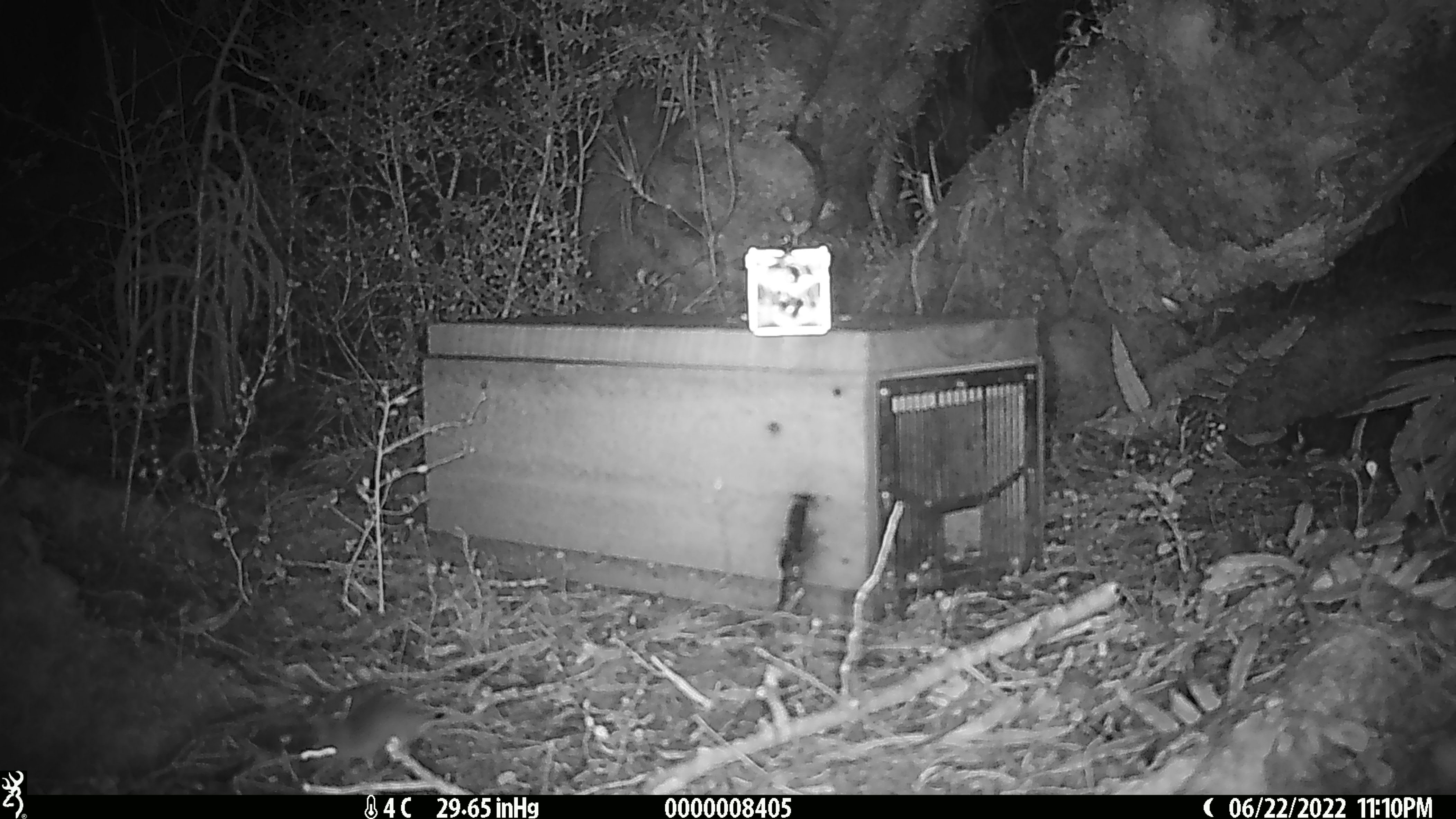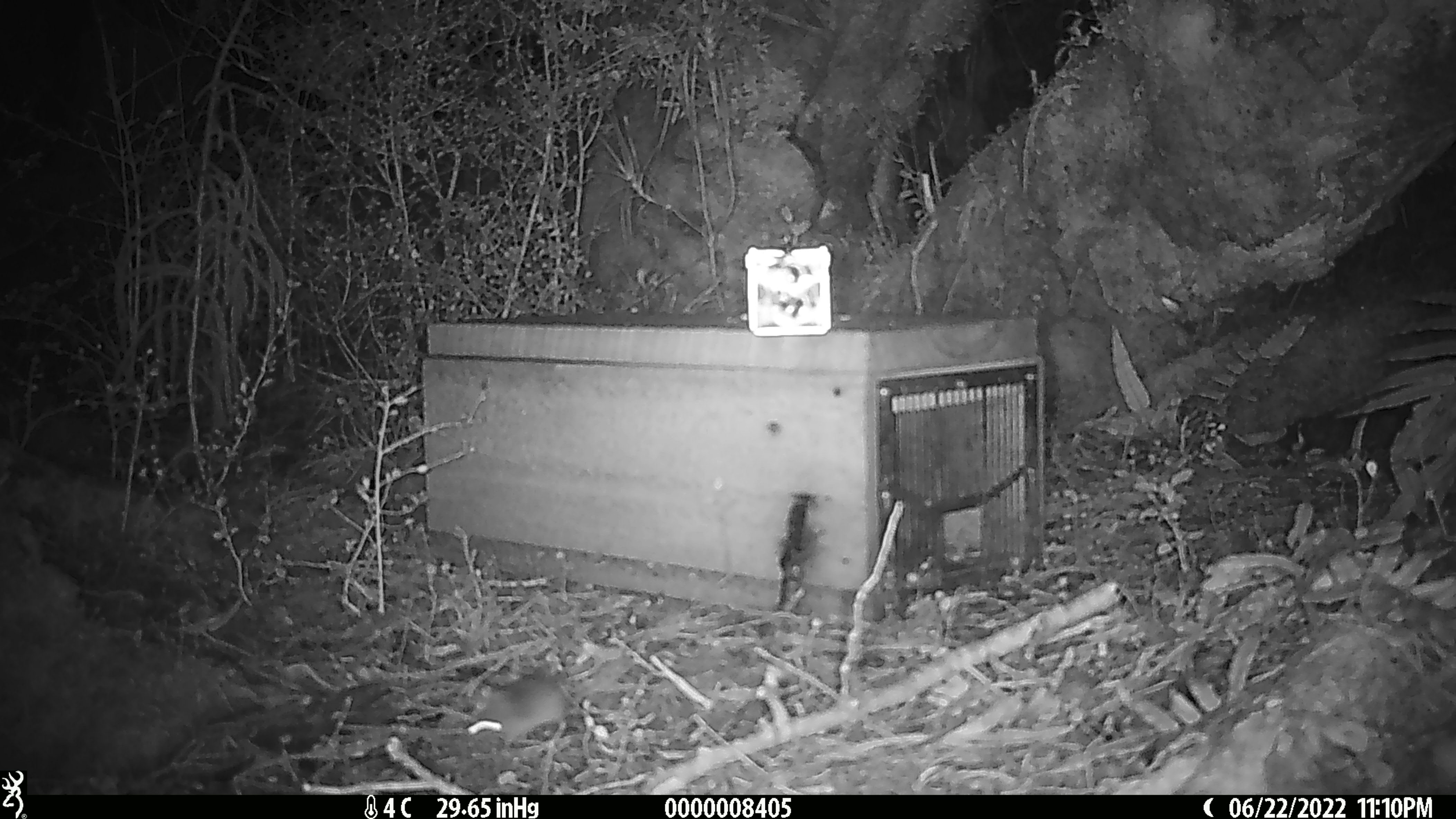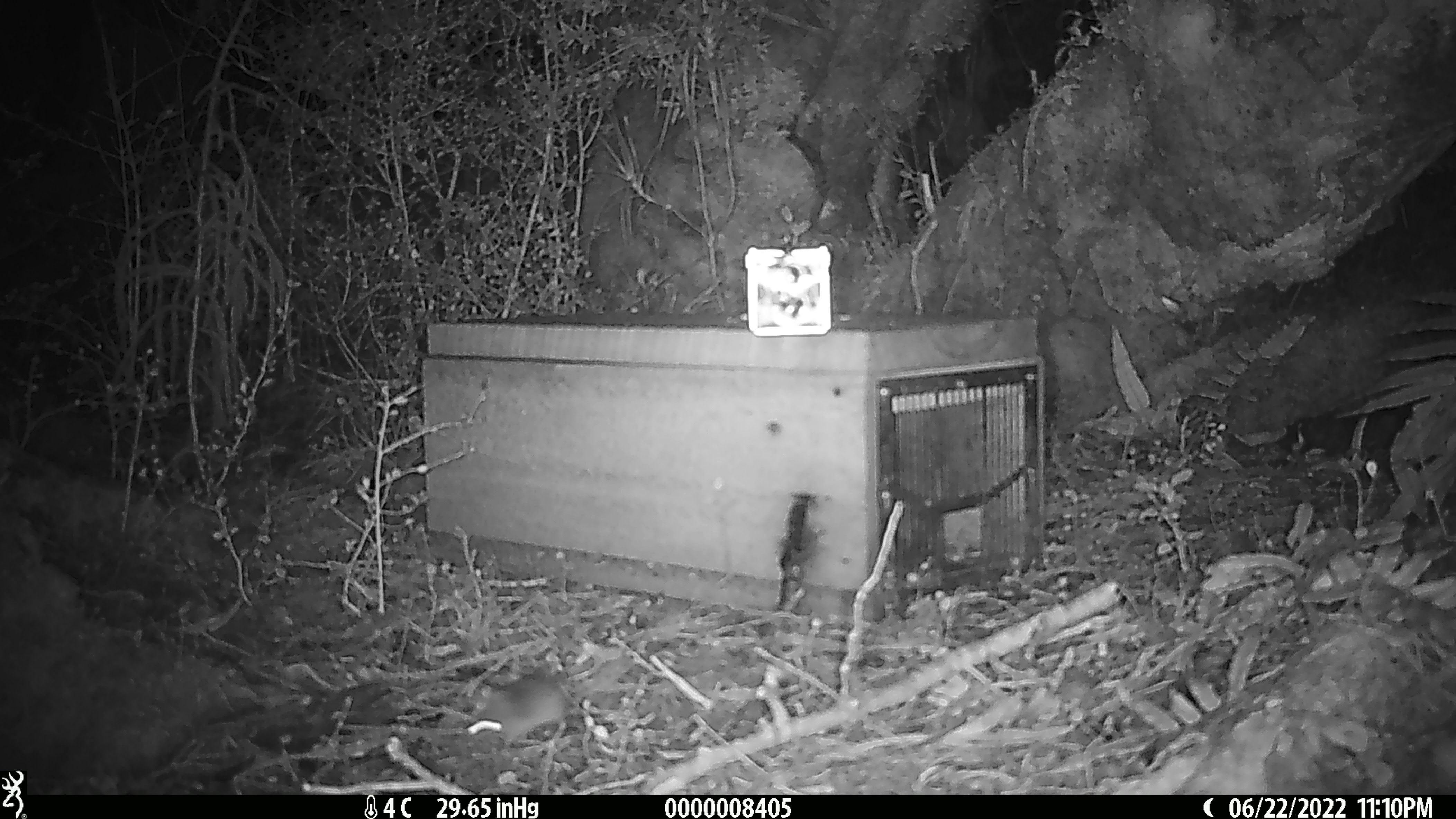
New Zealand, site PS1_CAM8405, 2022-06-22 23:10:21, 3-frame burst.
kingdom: Animalia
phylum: Chordata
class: Mammalia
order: Rodentia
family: Muridae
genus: Mus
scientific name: Mus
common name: mouse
Mouse (Mus).